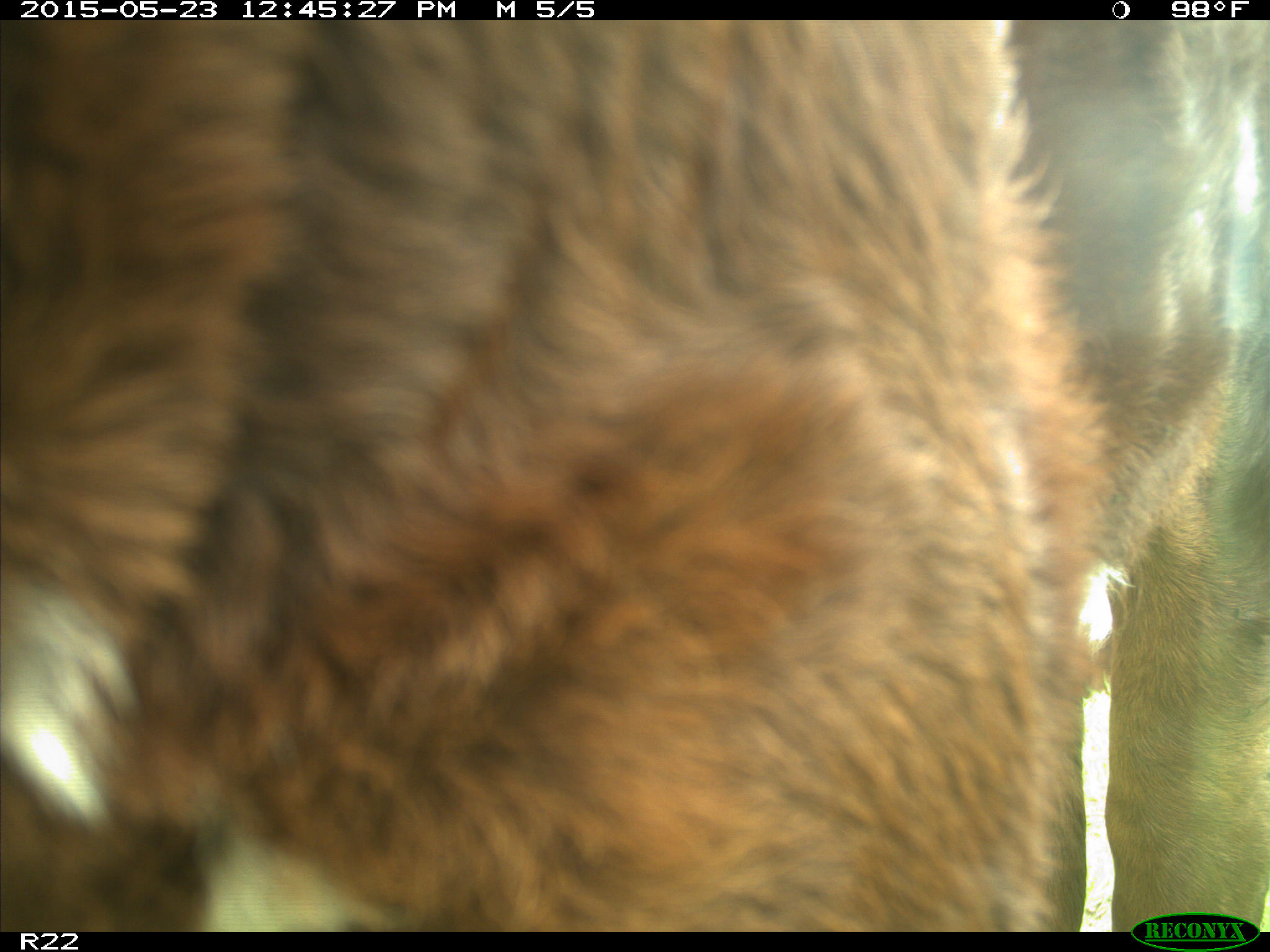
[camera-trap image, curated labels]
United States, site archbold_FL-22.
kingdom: Animalia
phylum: Chordata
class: Mammalia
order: Artiodactyla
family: Bovidae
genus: Bos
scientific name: Bos taurus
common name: domestic cow